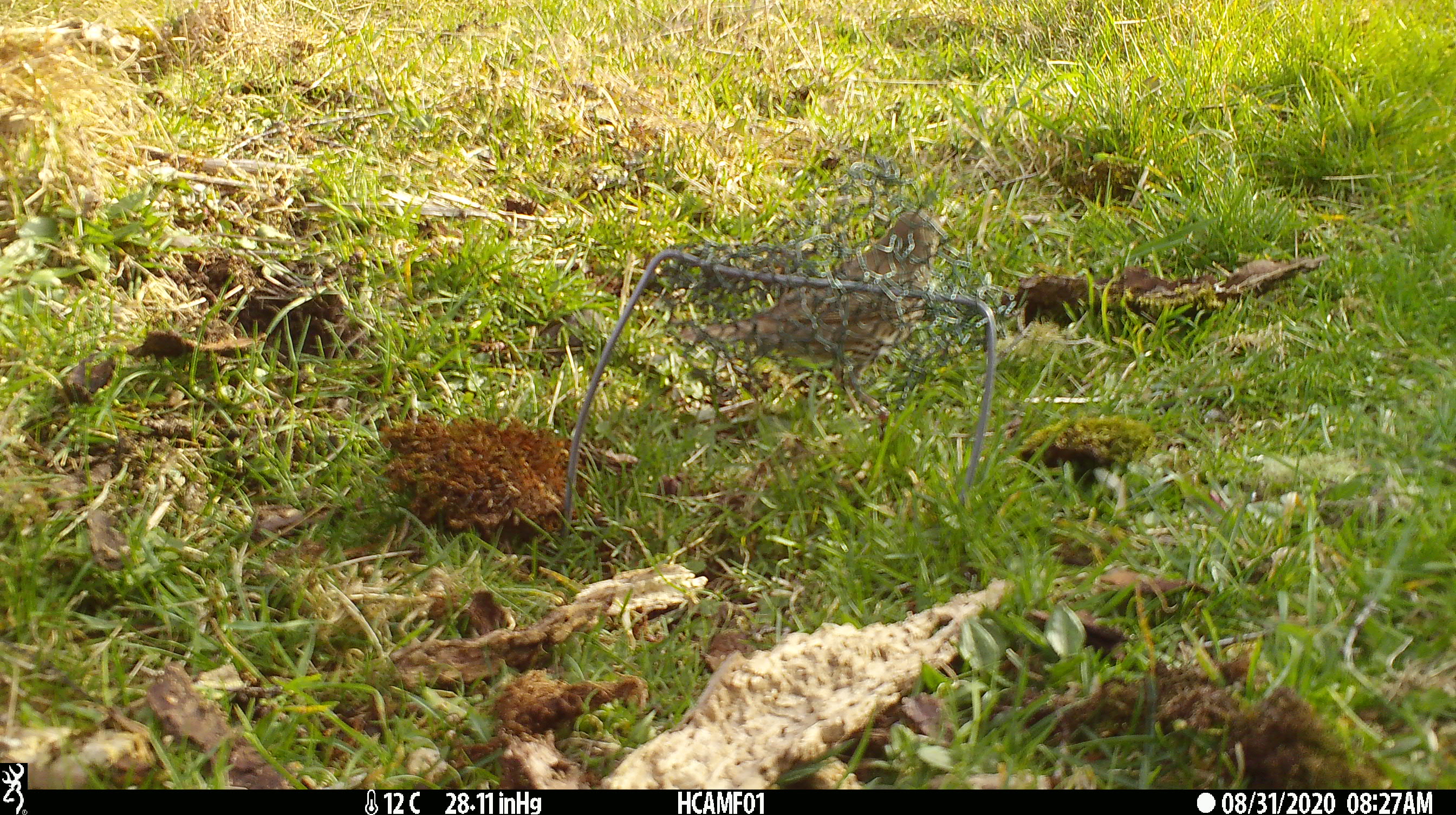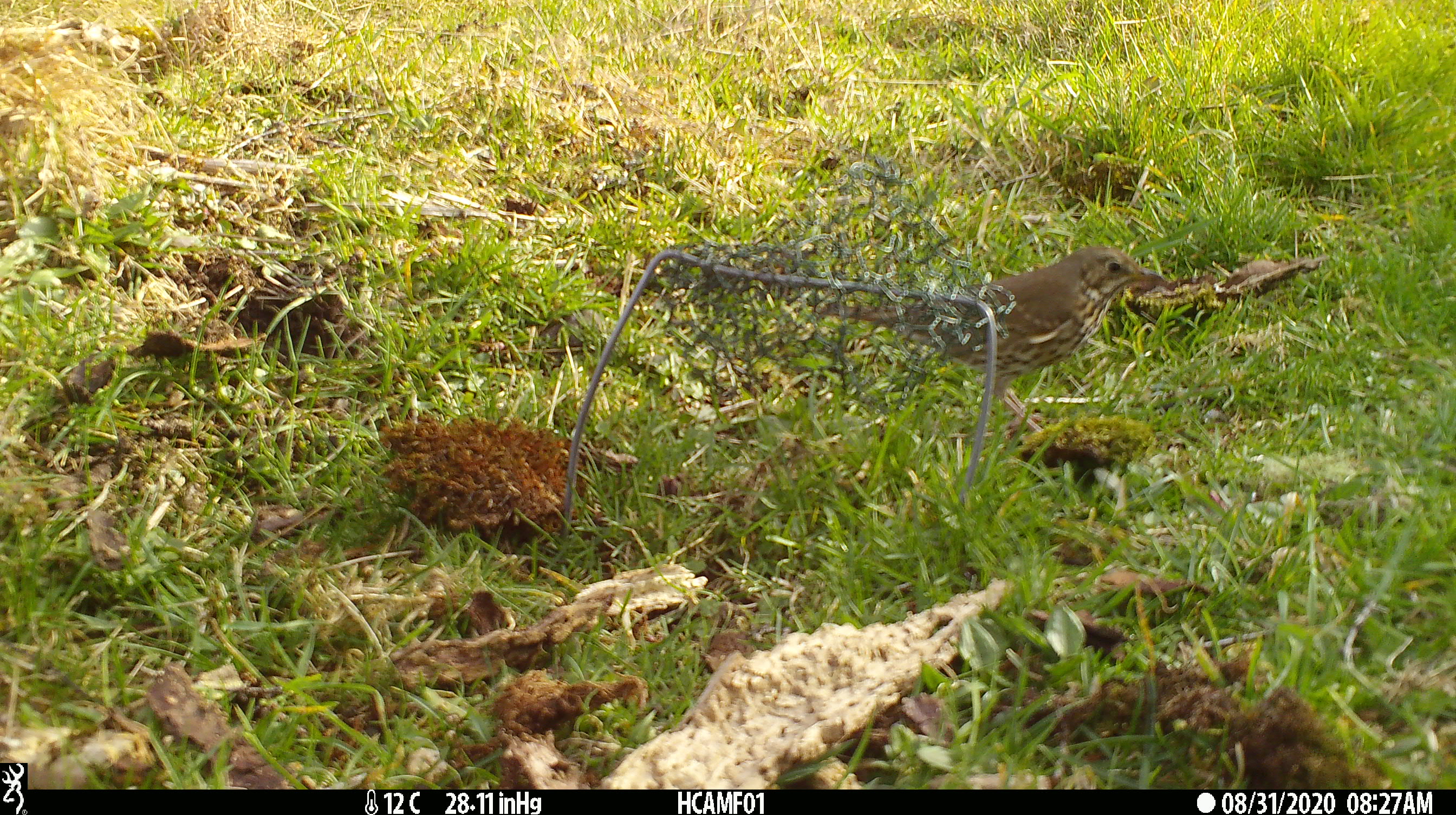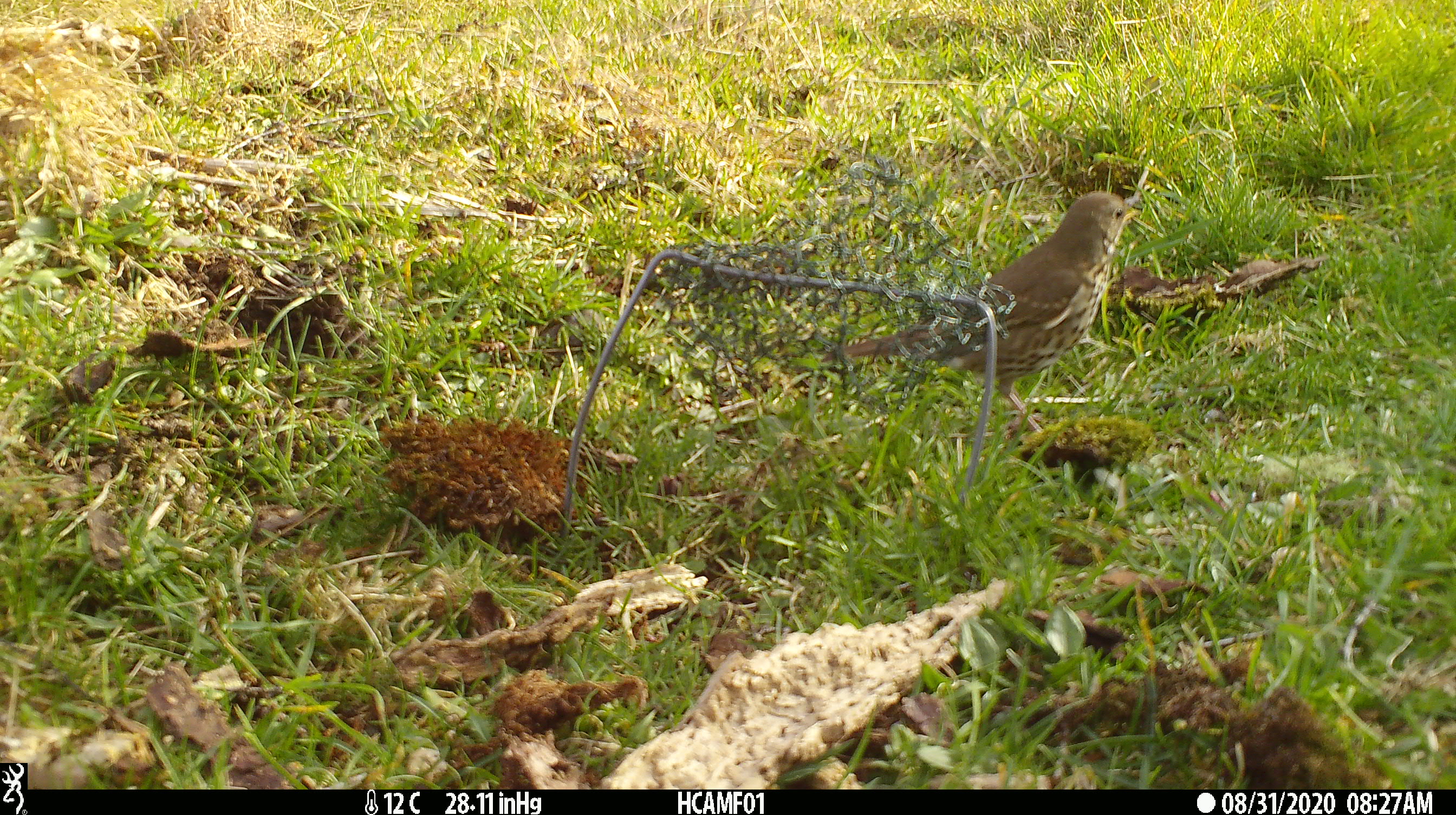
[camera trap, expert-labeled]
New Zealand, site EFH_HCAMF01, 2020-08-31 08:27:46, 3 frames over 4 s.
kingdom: Animalia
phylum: Chordata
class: Aves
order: Passeriformes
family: Turdidae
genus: Turdus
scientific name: Turdus philomelos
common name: song thrush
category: thrush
Thrush (song thrush) (Turdus philomelos).